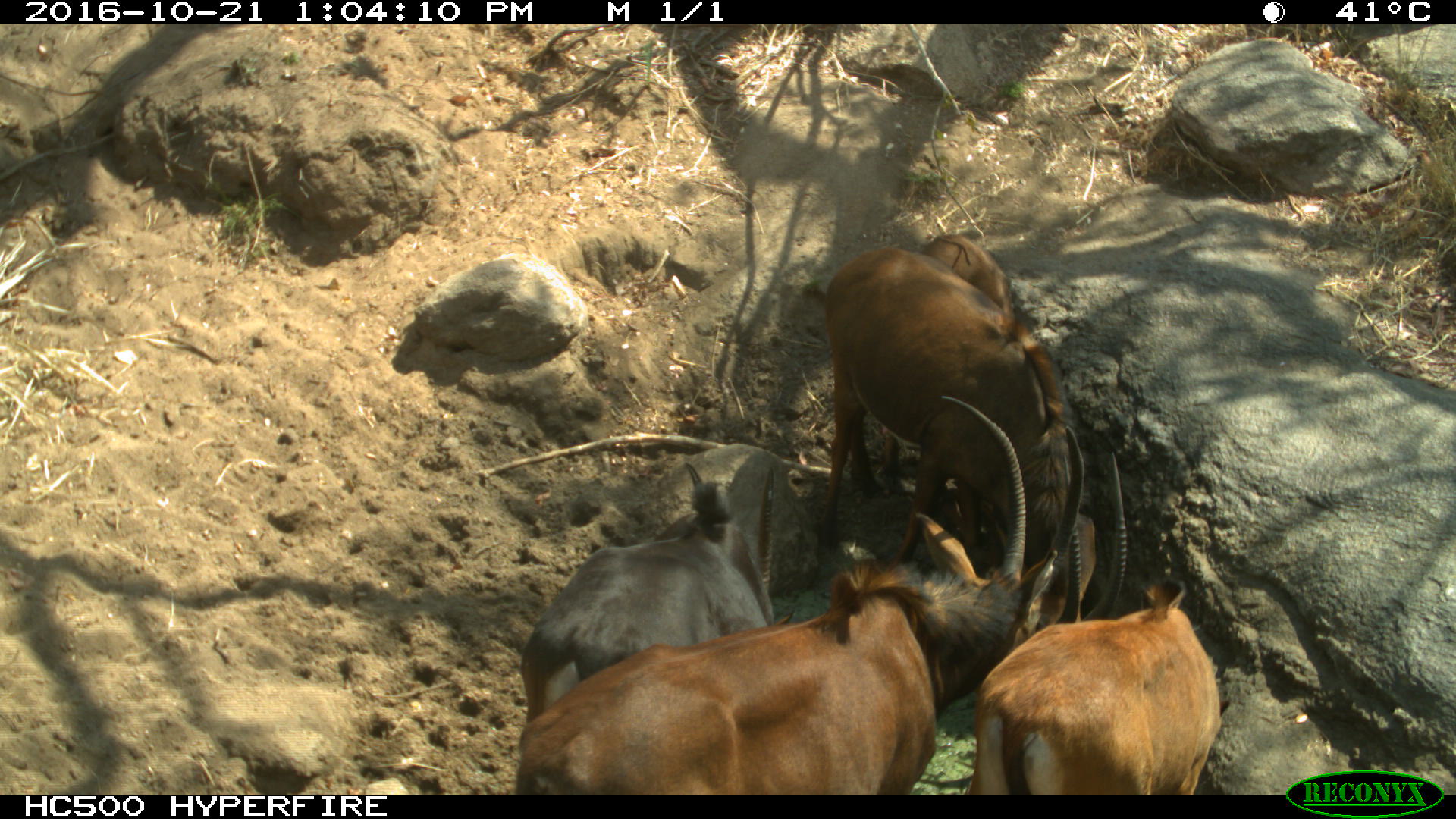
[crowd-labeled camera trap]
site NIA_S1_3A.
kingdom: Animalia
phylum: Chordata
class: Mammalia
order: Artiodactyla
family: Bovidae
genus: Hippotragus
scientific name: Hippotragus niger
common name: sable antelope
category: sable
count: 4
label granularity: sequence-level